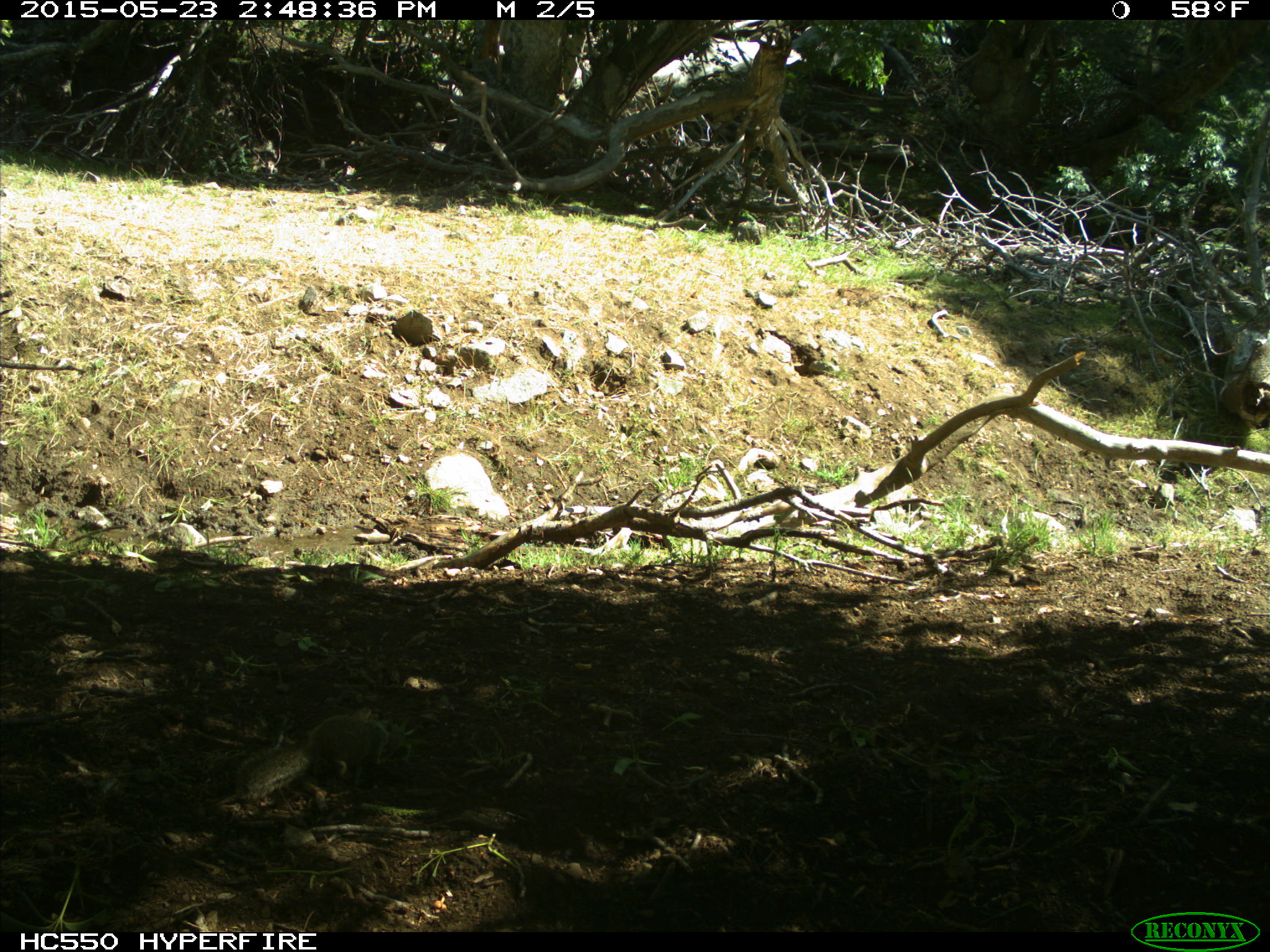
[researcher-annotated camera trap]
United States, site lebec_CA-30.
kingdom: Animalia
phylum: Chordata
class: Mammalia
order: Rodentia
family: Sciuridae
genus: Otospermophilus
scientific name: Otospermophilus beecheyi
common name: california ground squirrel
Otospermophilus beecheyi (california ground squirrel).